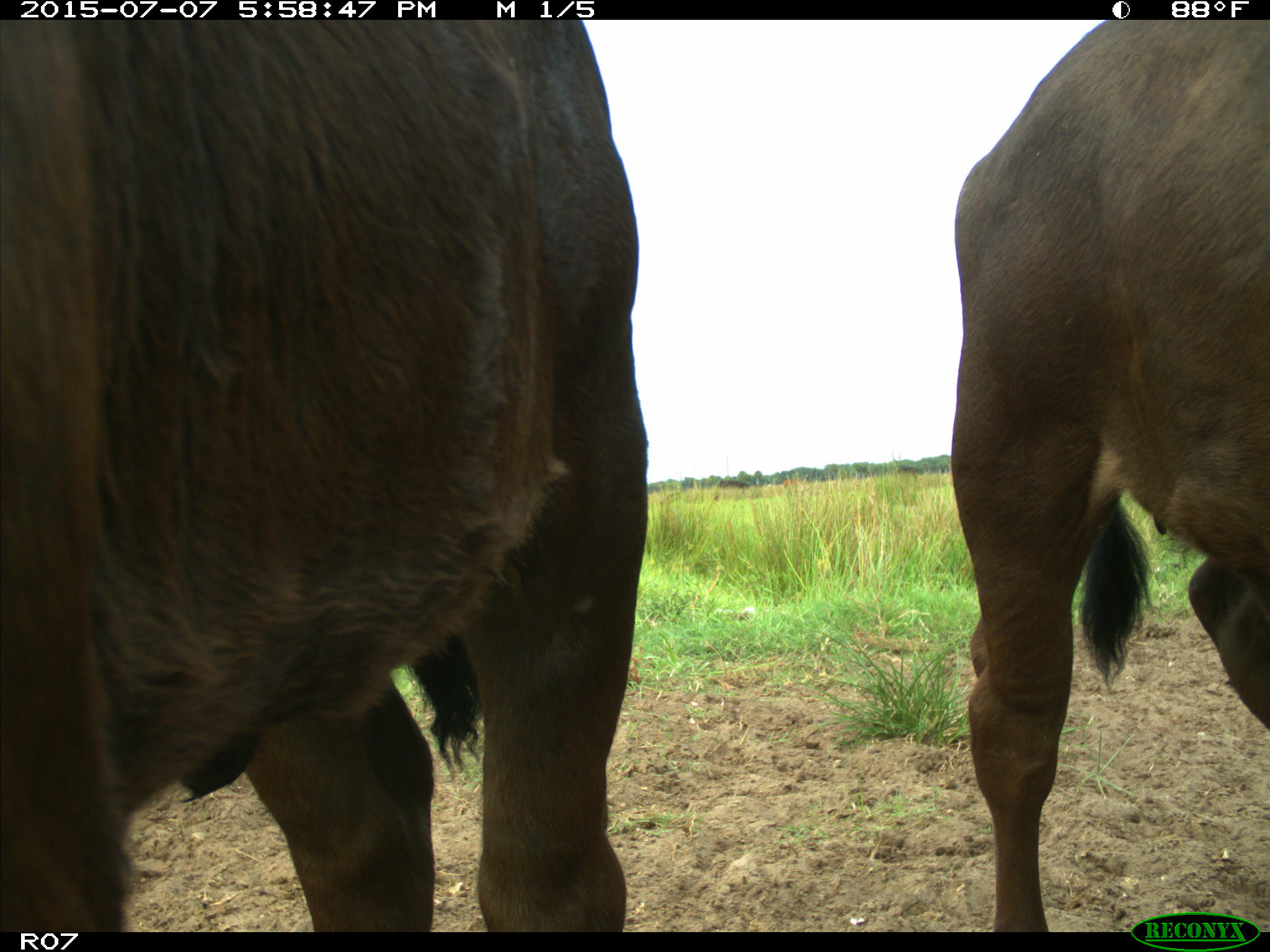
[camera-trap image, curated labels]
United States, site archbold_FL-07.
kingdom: Animalia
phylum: Chordata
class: Mammalia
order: Artiodactyla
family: Bovidae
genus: Bos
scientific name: Bos taurus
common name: domestic cow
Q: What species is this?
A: Bos taurus (domestic cow).